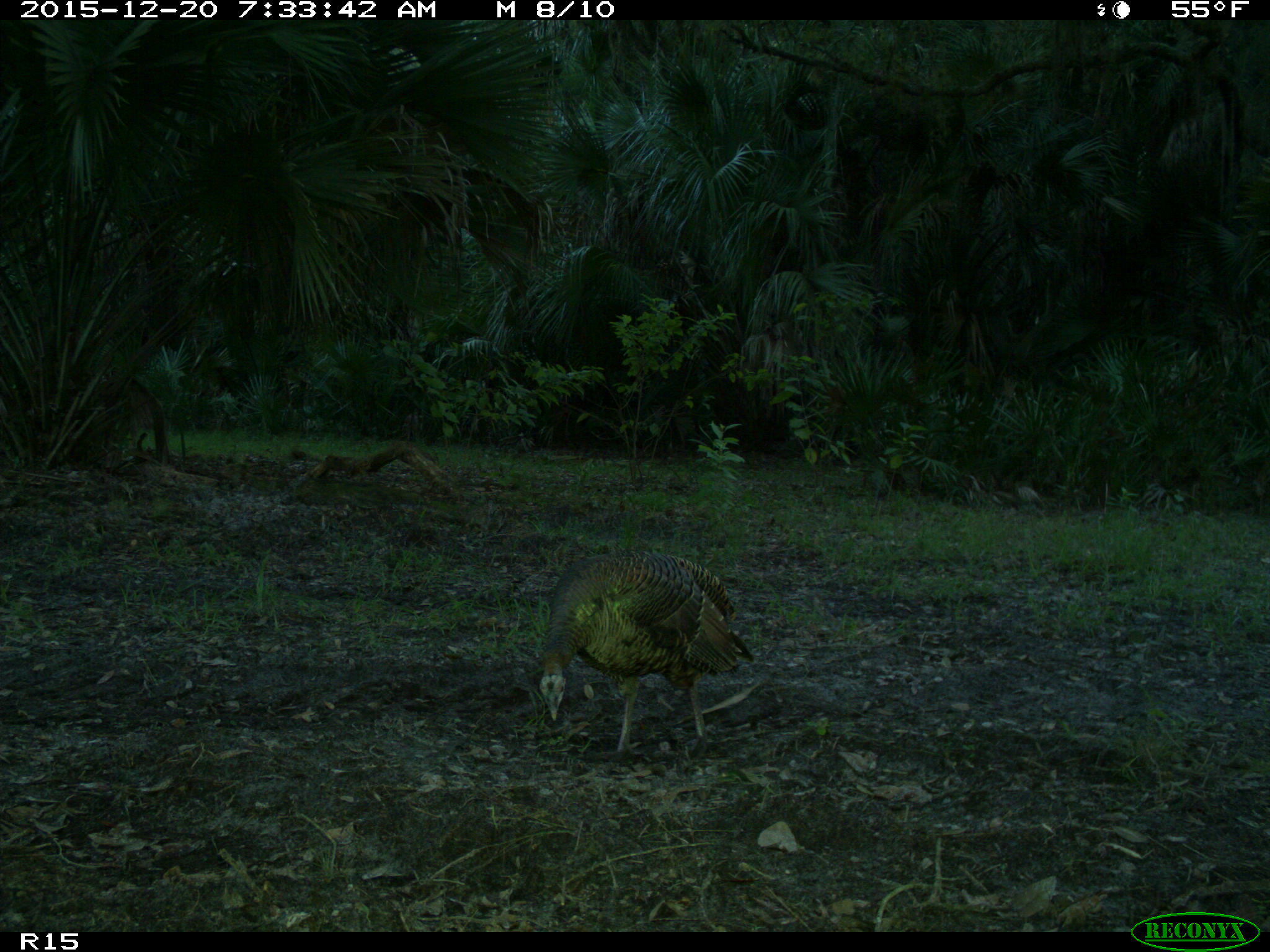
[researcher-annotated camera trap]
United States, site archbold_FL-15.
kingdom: Animalia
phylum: Chordata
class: Aves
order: Galliformes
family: Phasianidae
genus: Meleagris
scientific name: Meleagris gallopavo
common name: wild turkey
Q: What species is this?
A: Meleagris gallopavo (wild turkey).